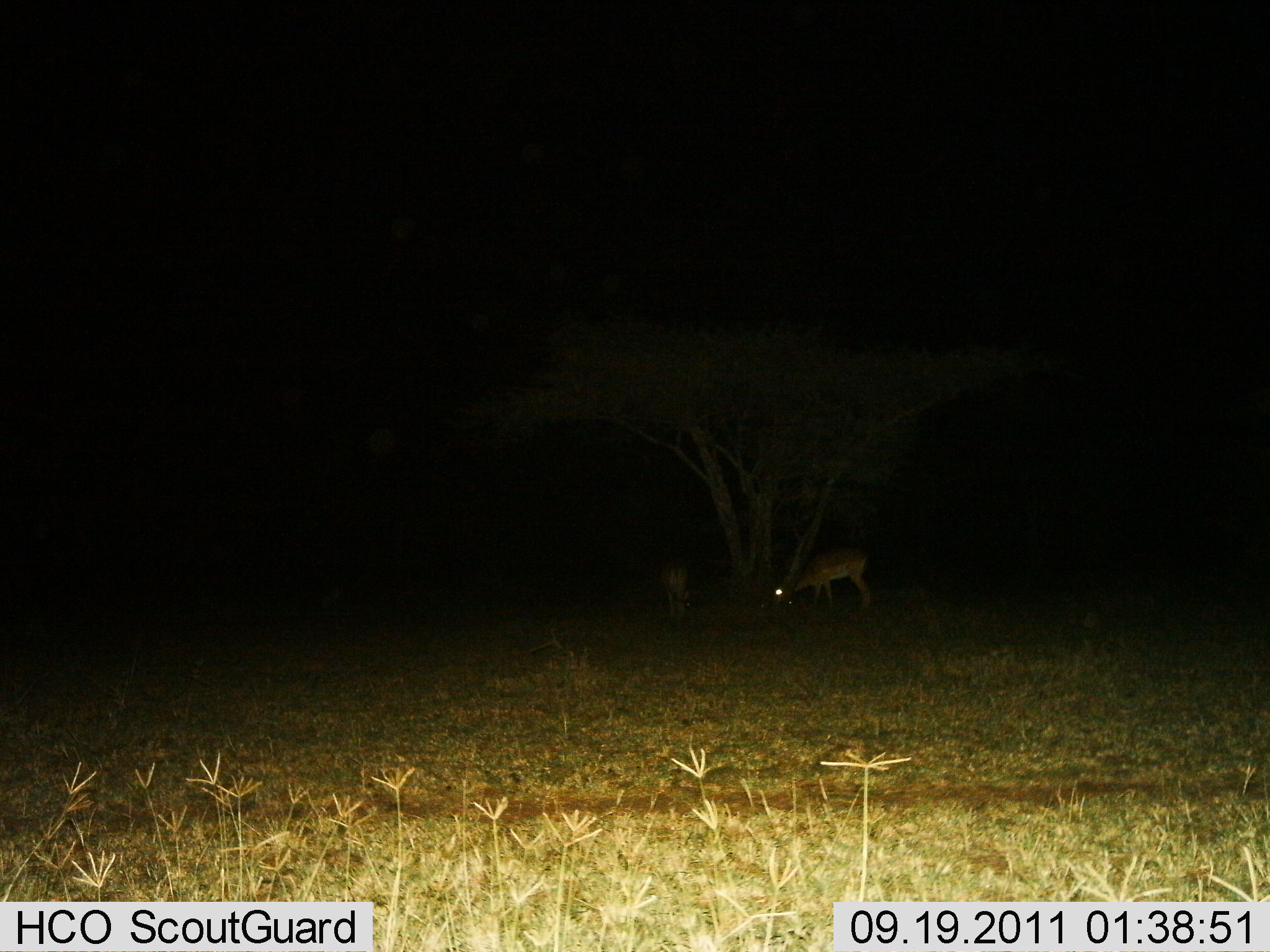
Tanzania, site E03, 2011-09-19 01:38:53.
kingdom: Animalia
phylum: Chordata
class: Mammalia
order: Artiodactyla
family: Bovidae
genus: Nanger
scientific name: Nanger granti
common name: grant's gazelle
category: gazellegrants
Gazellegrants (grant's gazelle) (Nanger granti), count 2. Behavior (volunteer vote fractions): standing 17%, resting 8%, moving 0%, interacting 0%. Young present (vote fraction): 0%. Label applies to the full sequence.